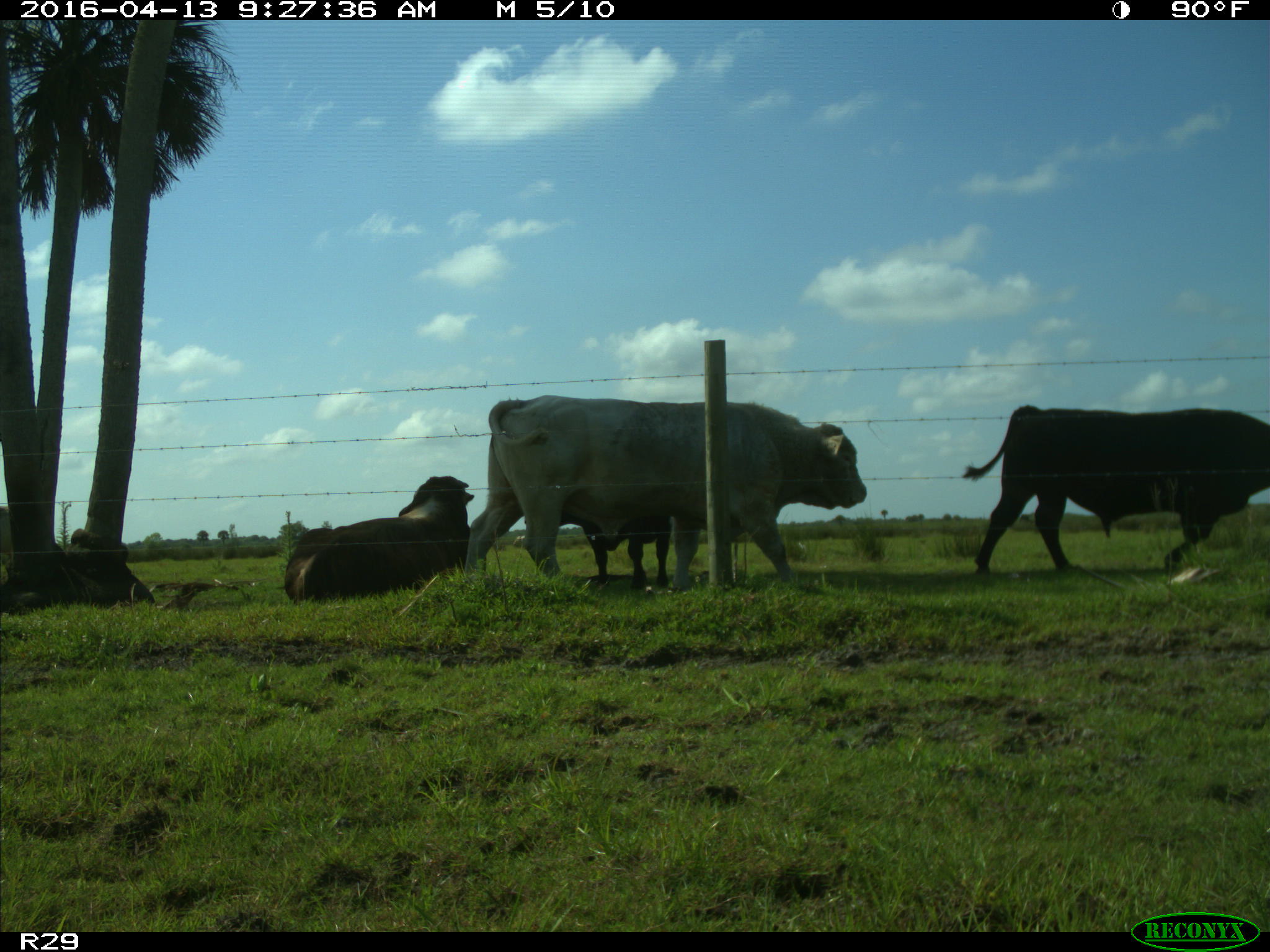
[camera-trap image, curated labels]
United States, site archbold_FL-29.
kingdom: Animalia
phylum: Chordata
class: Mammalia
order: Artiodactyla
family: Bovidae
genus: Bos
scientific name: Bos taurus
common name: domestic cow